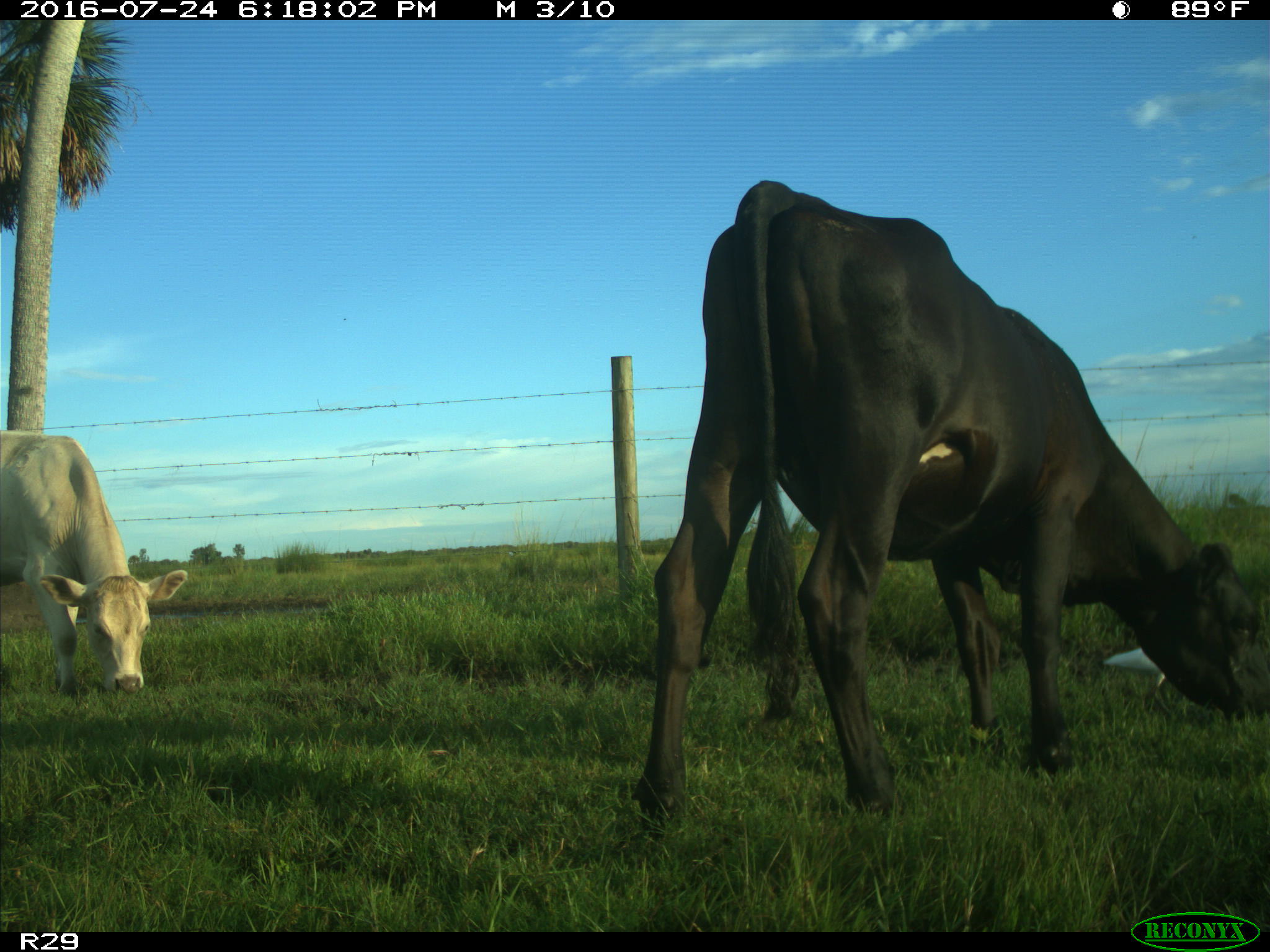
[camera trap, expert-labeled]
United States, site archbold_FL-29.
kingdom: Animalia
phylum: Chordata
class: Mammalia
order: Artiodactyla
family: Bovidae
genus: Bos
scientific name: Bos taurus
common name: domestic cow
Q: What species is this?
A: Bos taurus (domestic cow).